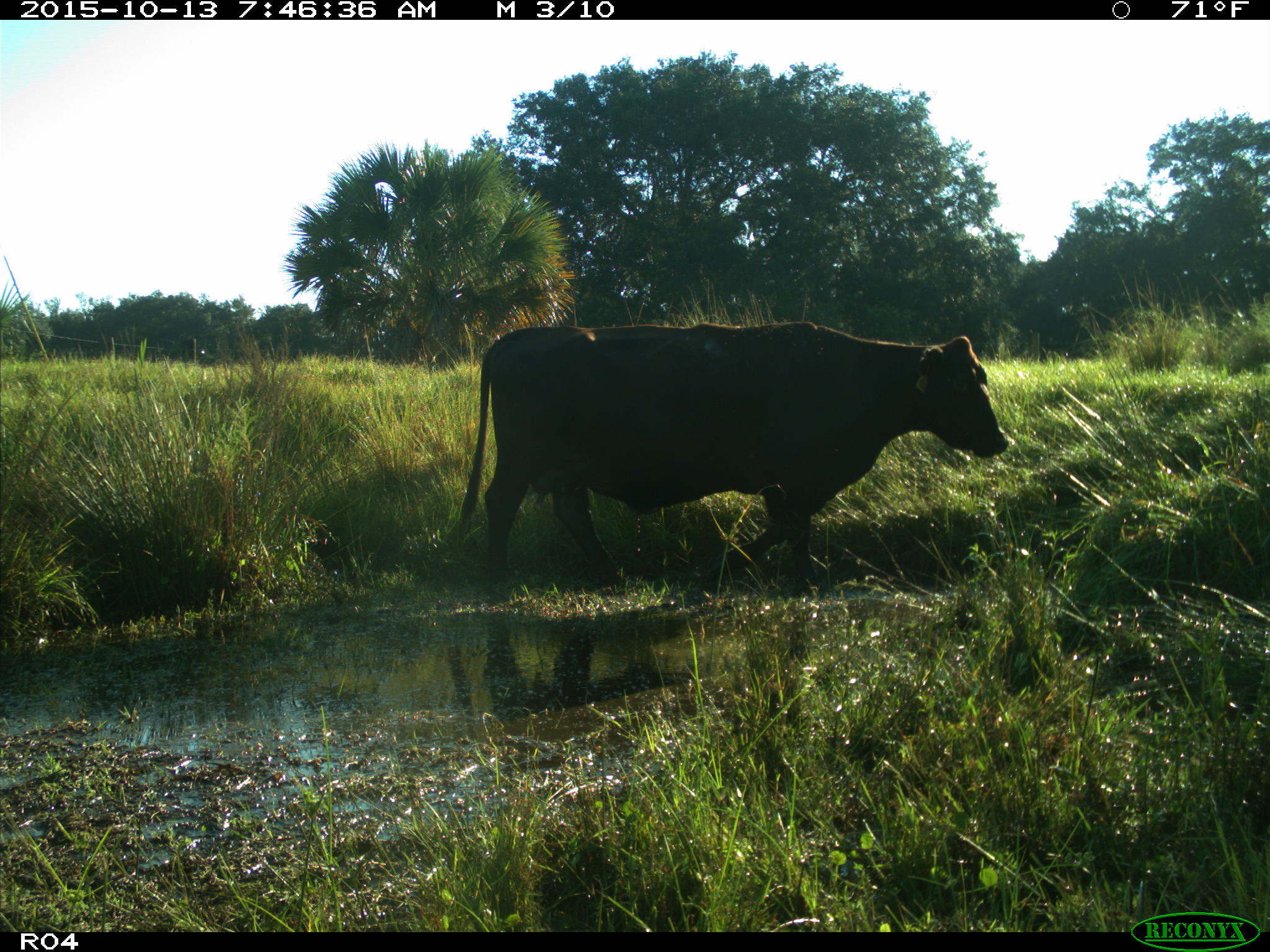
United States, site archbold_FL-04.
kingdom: Animalia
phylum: Chordata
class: Mammalia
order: Artiodactyla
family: Bovidae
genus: Bos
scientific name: Bos taurus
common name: domestic cow